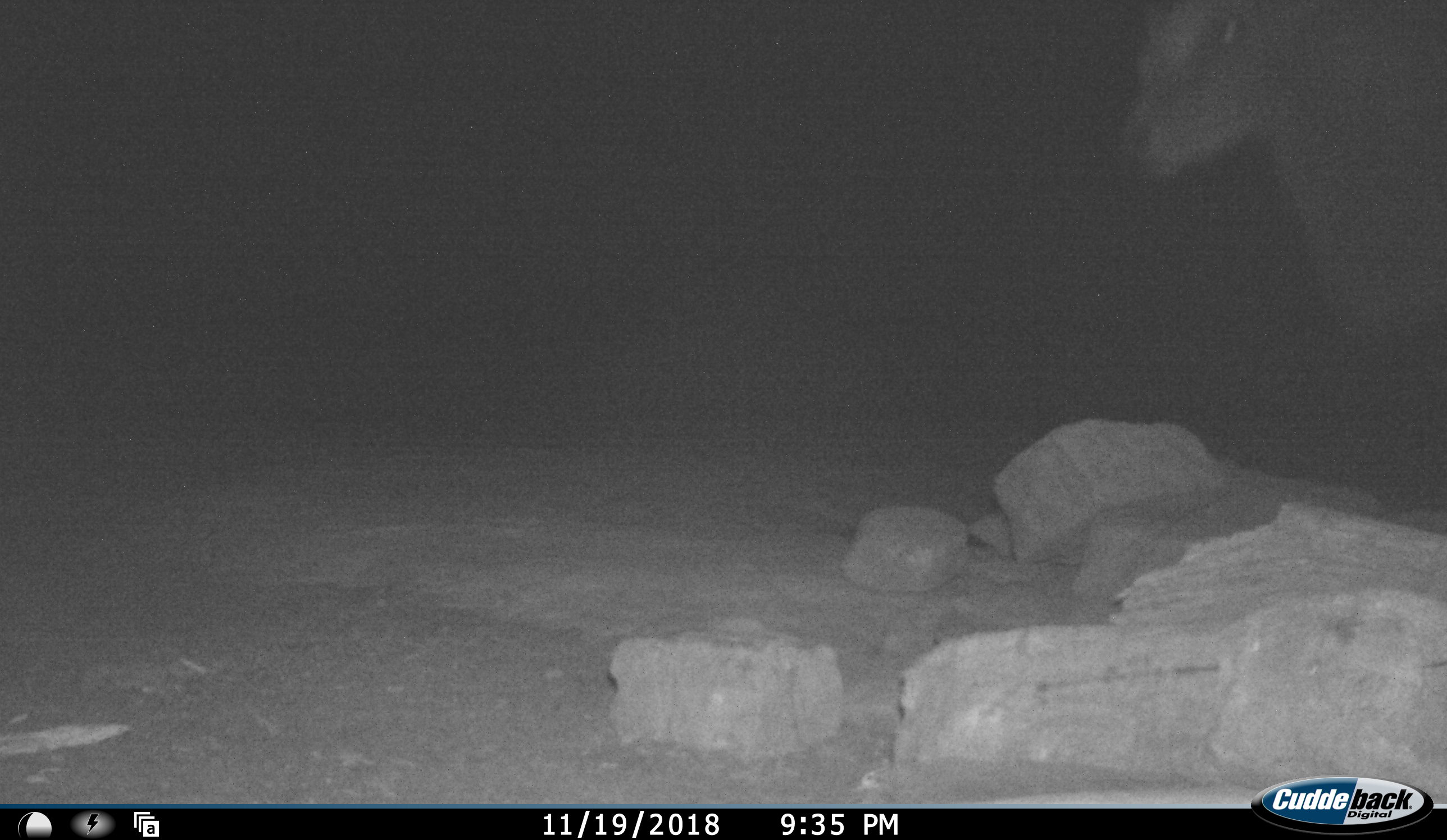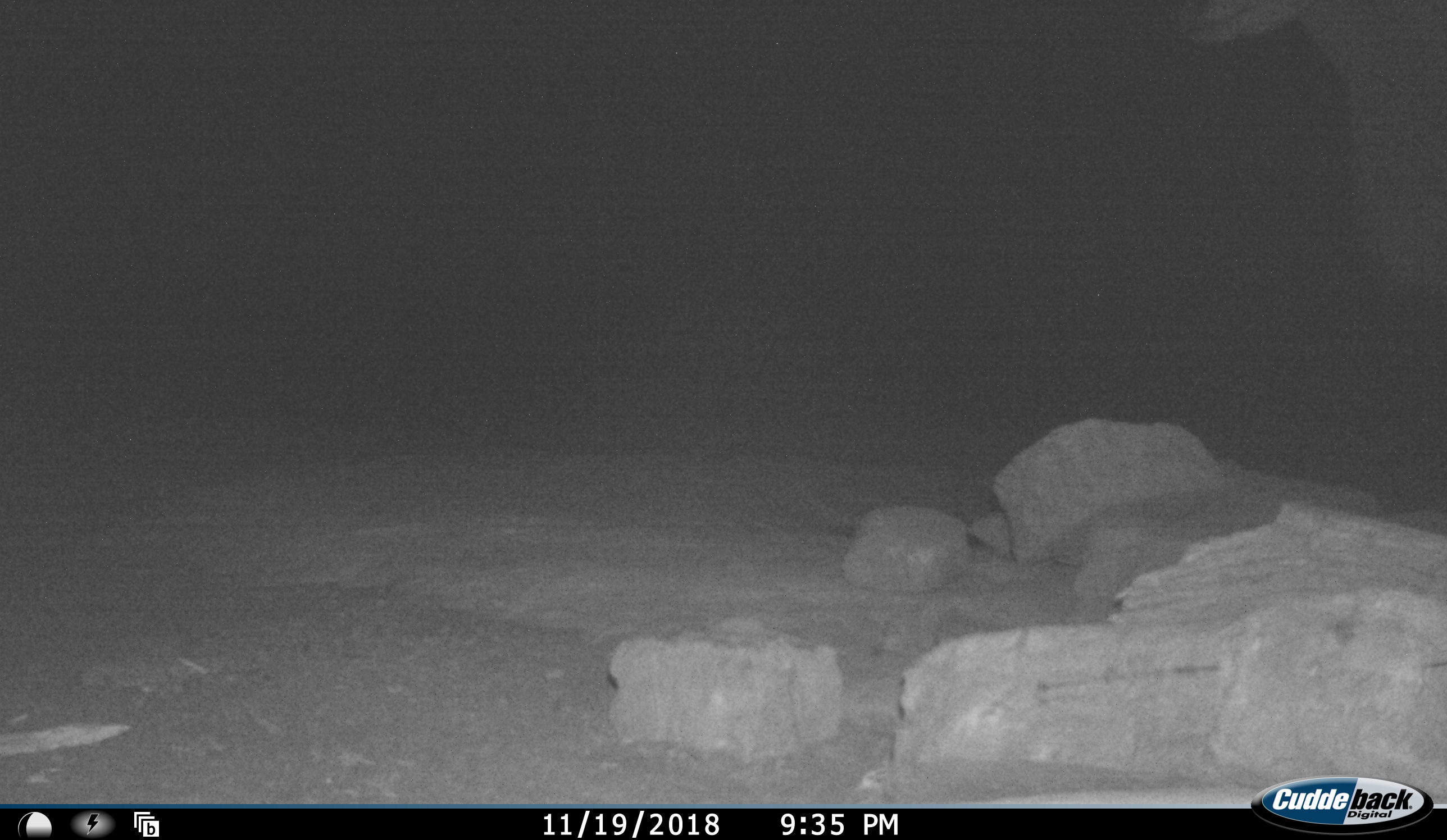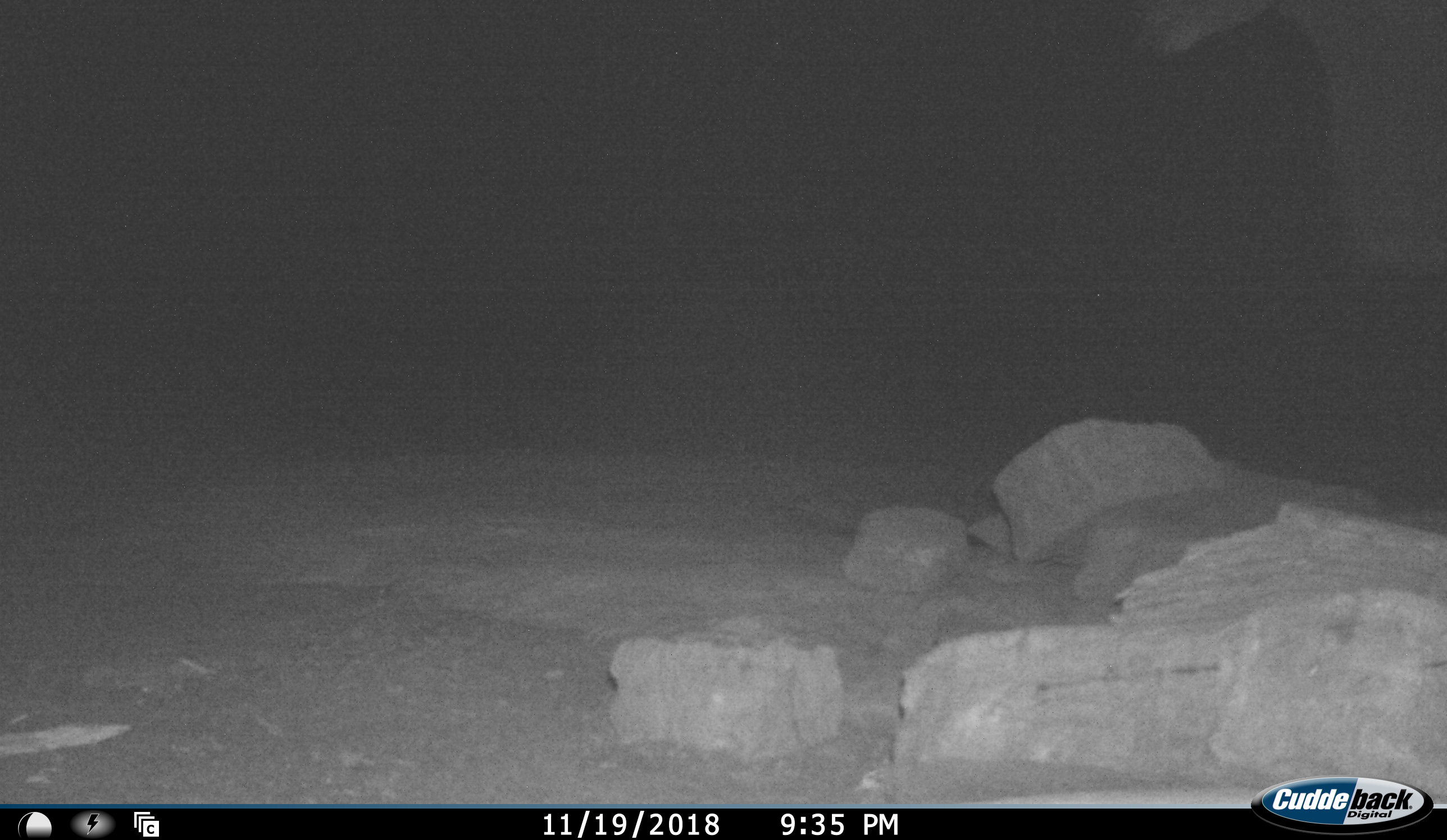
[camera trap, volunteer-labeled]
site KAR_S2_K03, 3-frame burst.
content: unidentified animal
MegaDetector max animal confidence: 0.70